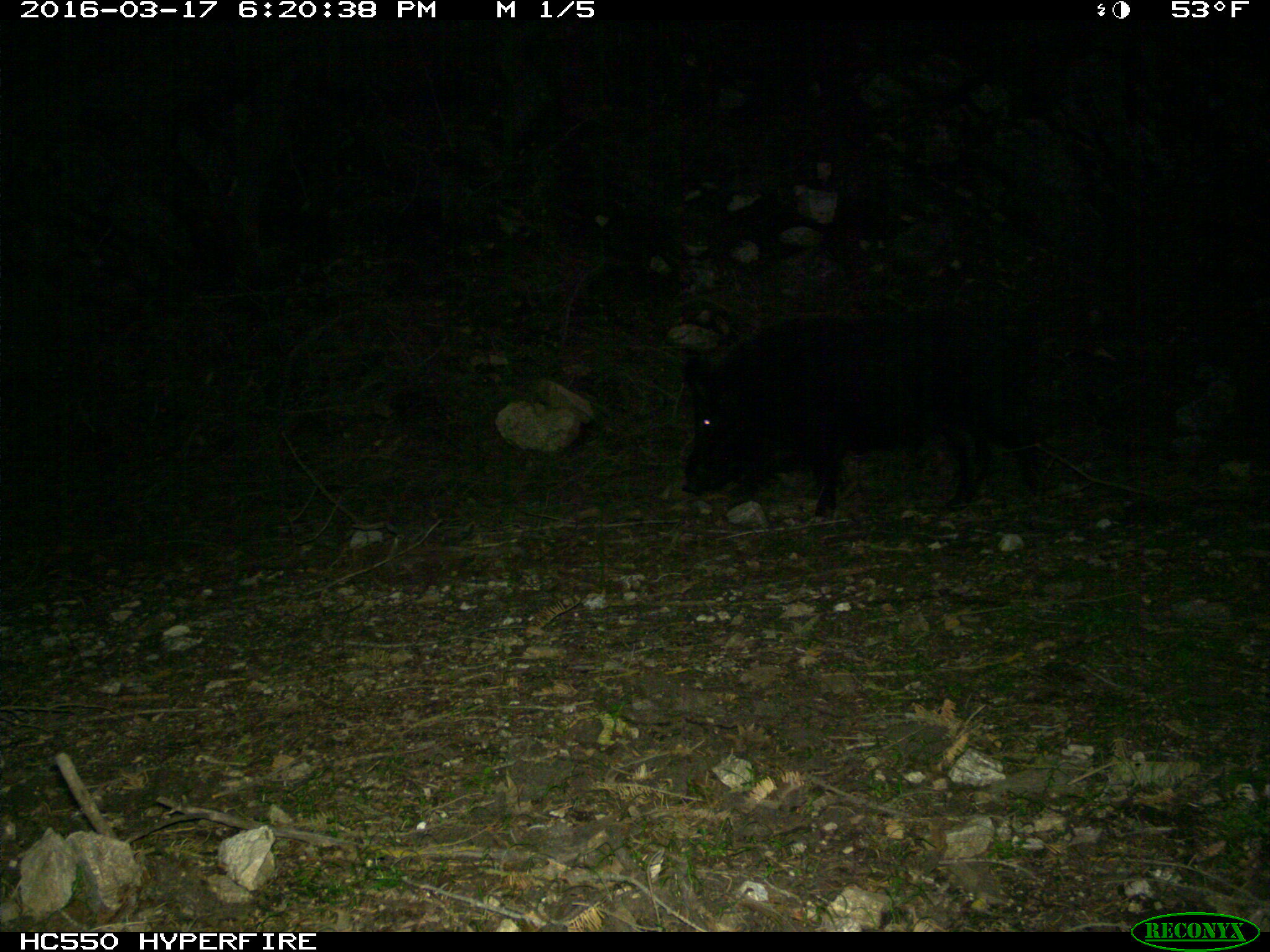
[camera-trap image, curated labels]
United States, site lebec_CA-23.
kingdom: Animalia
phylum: Chordata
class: Mammalia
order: Artiodactyla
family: Suidae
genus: Sus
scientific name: Sus scrofa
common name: wild boar